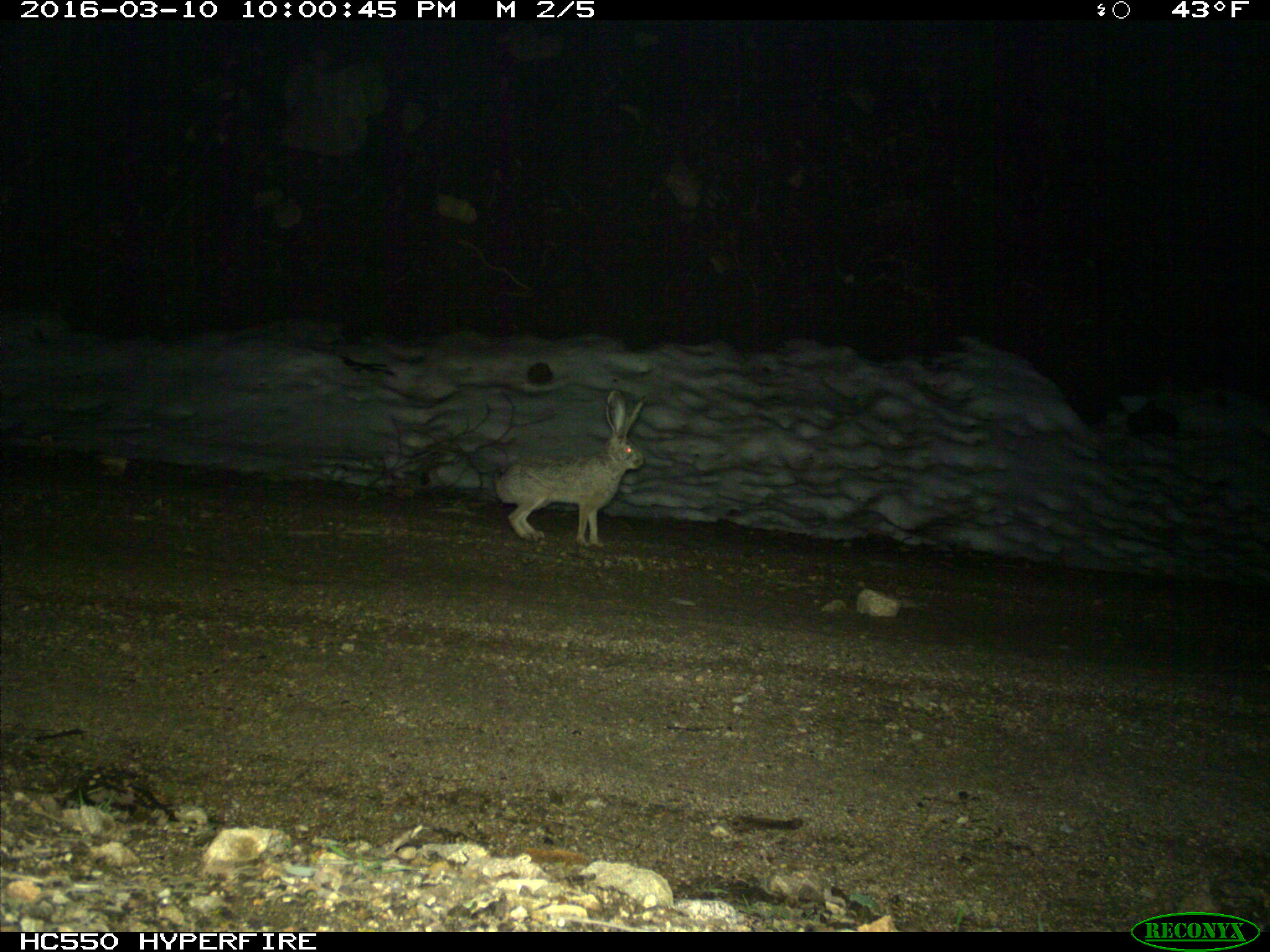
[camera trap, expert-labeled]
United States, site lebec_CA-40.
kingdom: Animalia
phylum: Chordata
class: Mammalia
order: Lagomorpha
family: Leporidae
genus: Lepus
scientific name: Lepus californicus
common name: black-tailed jackrabbit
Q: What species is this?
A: Lepus californicus (black-tailed jackrabbit).